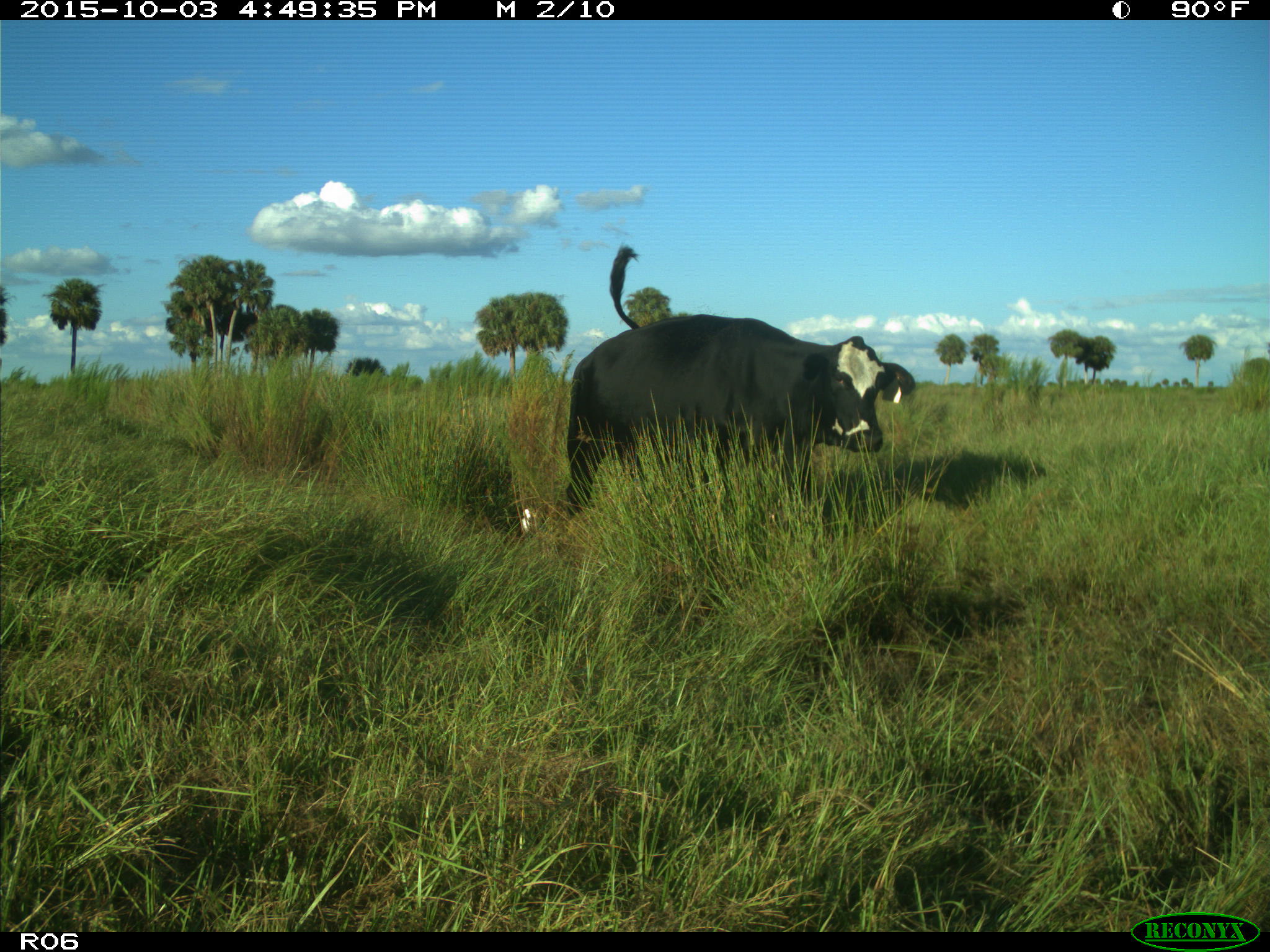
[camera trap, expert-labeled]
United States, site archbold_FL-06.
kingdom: Animalia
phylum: Chordata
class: Mammalia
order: Artiodactyla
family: Bovidae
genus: Bos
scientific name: Bos taurus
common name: domestic cow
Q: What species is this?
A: Bos taurus (domestic cow).